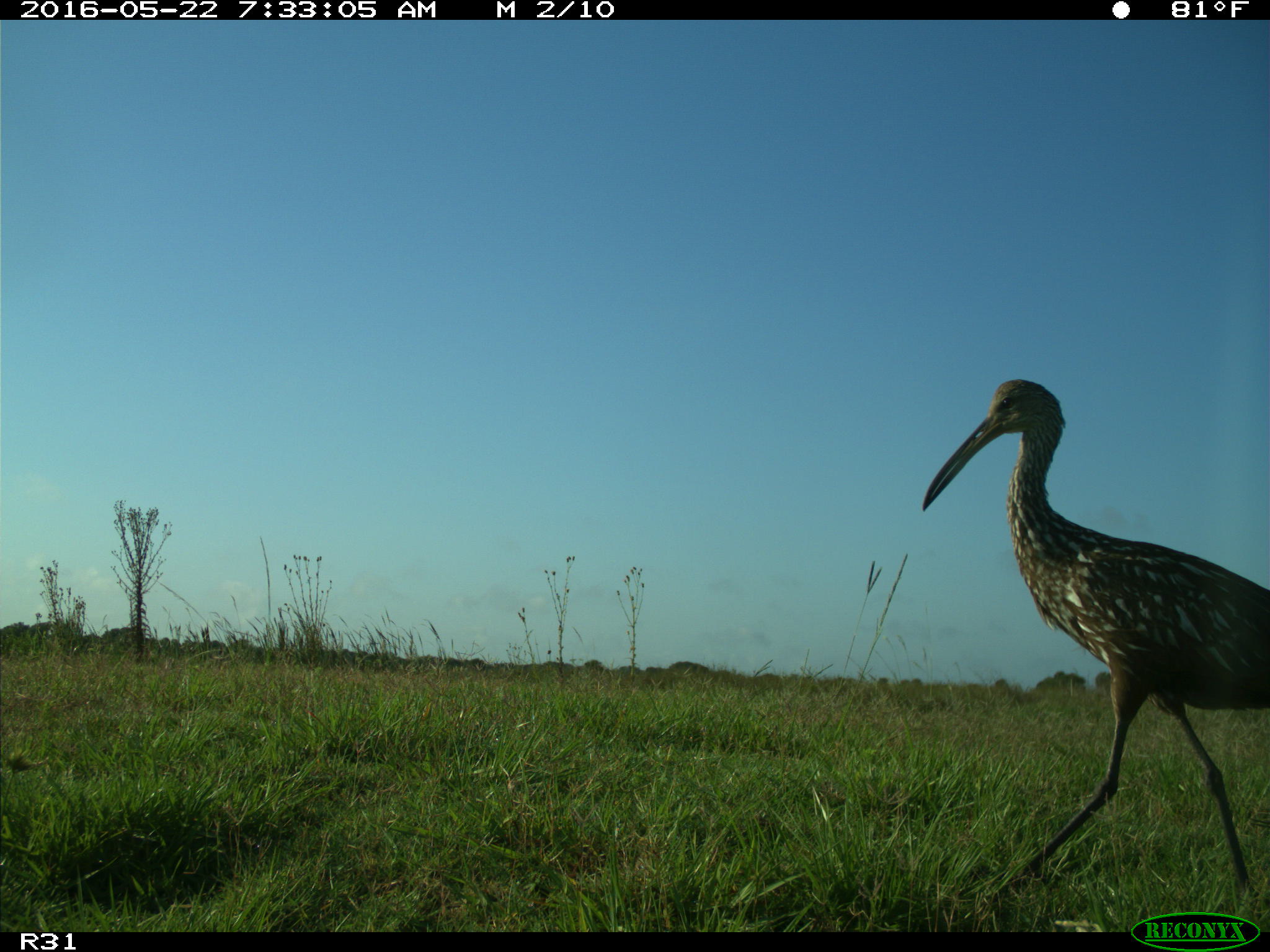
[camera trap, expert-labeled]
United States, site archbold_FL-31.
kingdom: Animalia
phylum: Chordata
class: Aves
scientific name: Aves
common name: birds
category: unidentified bird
Unidentified bird (birds) (Aves).